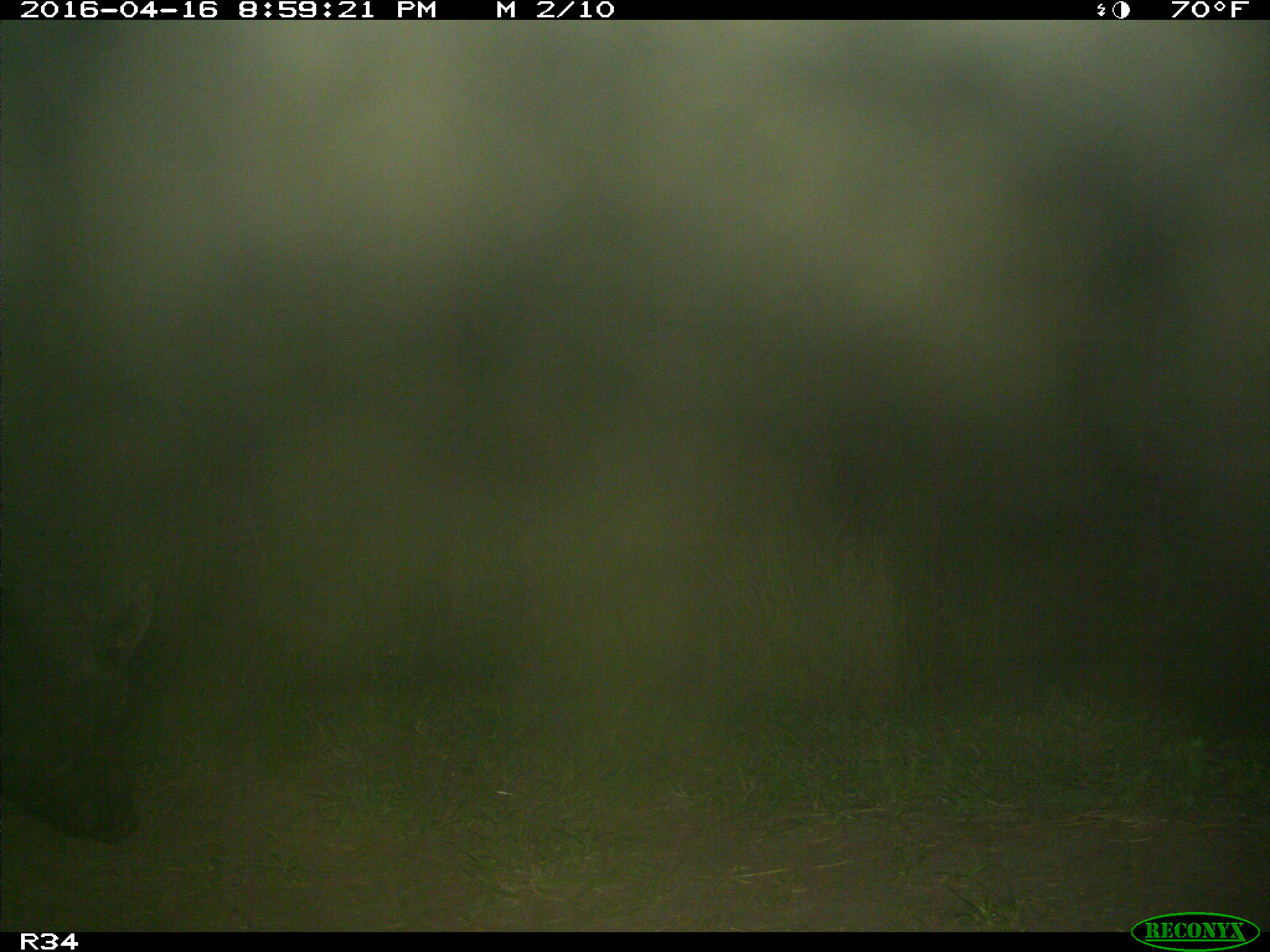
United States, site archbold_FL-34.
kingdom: Animalia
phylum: Chordata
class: Mammalia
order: Artiodactyla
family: Suidae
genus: Sus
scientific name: Sus scrofa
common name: wild boar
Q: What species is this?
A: Sus scrofa (wild boar).